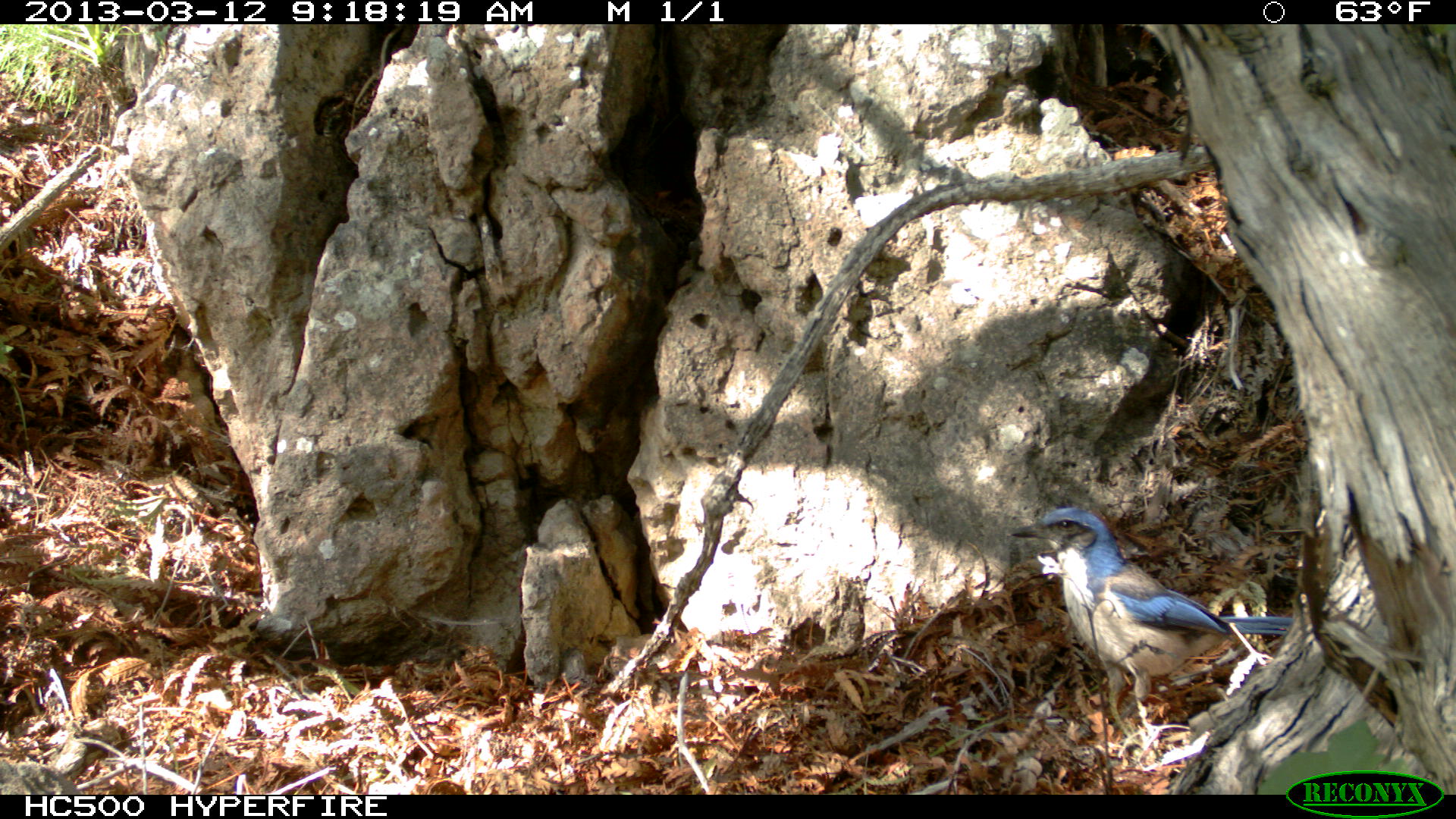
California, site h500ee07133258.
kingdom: Animalia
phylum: Chordata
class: Aves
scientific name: Aves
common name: bird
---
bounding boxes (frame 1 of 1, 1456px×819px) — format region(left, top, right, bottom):
bird: region(1006, 505, 1290, 730)